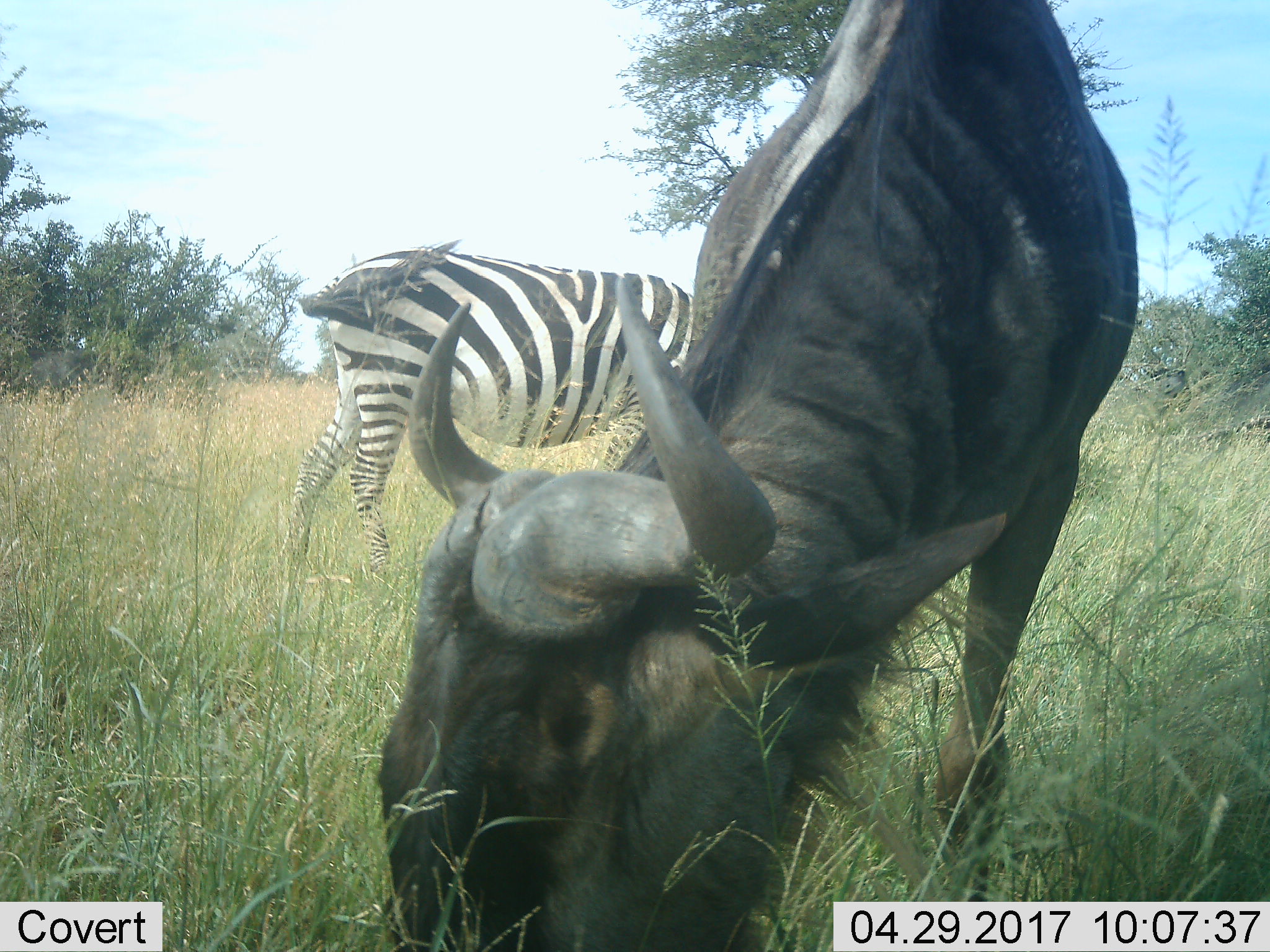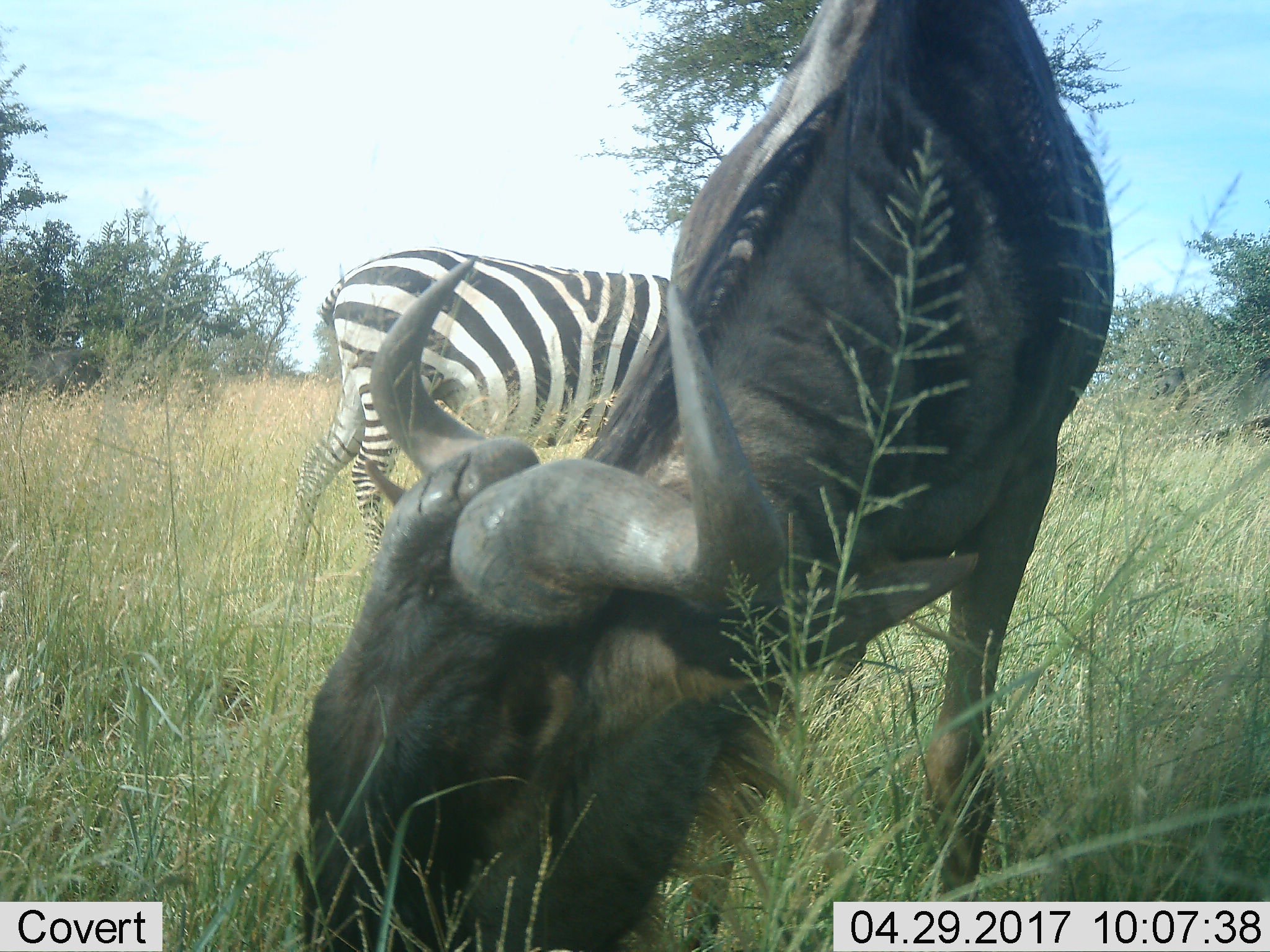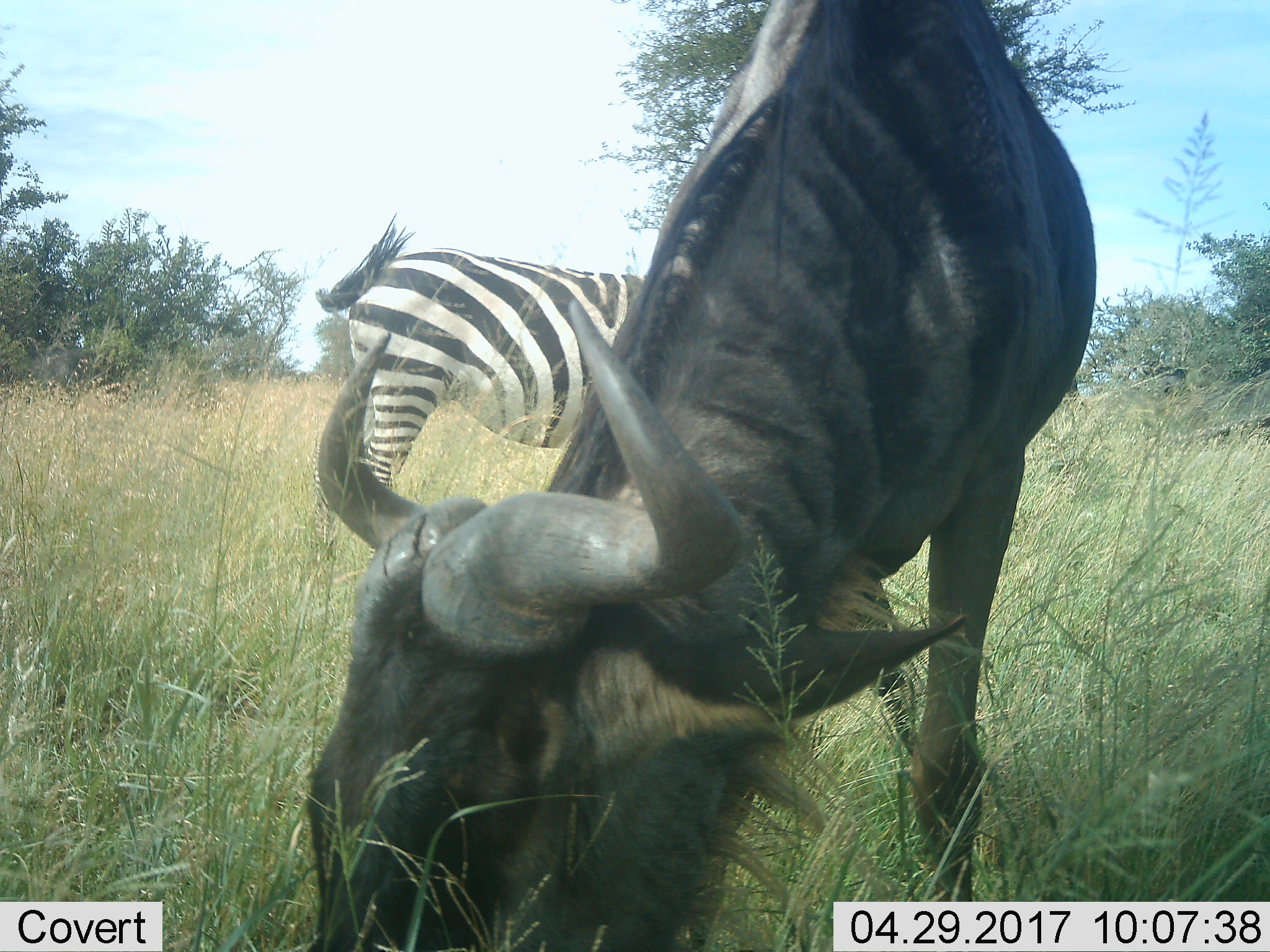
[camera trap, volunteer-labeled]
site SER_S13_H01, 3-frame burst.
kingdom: Animalia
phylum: Chordata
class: Mammalia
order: Artiodactyla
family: Bovidae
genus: Connochaetes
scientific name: Connochaetes taurinus taurinus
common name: blue wildebeest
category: wildebeestblue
Wildebeestblue (blue wildebeest) (Connochaetes taurinus taurinus), count 1. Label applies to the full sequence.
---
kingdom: Animalia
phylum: Chordata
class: Mammalia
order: Perissodactyla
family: Equidae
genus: Equus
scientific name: Equus quagga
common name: plains zebra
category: zebraplains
Zebraplains (plains zebra) (Equus quagga), count 1. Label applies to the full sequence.